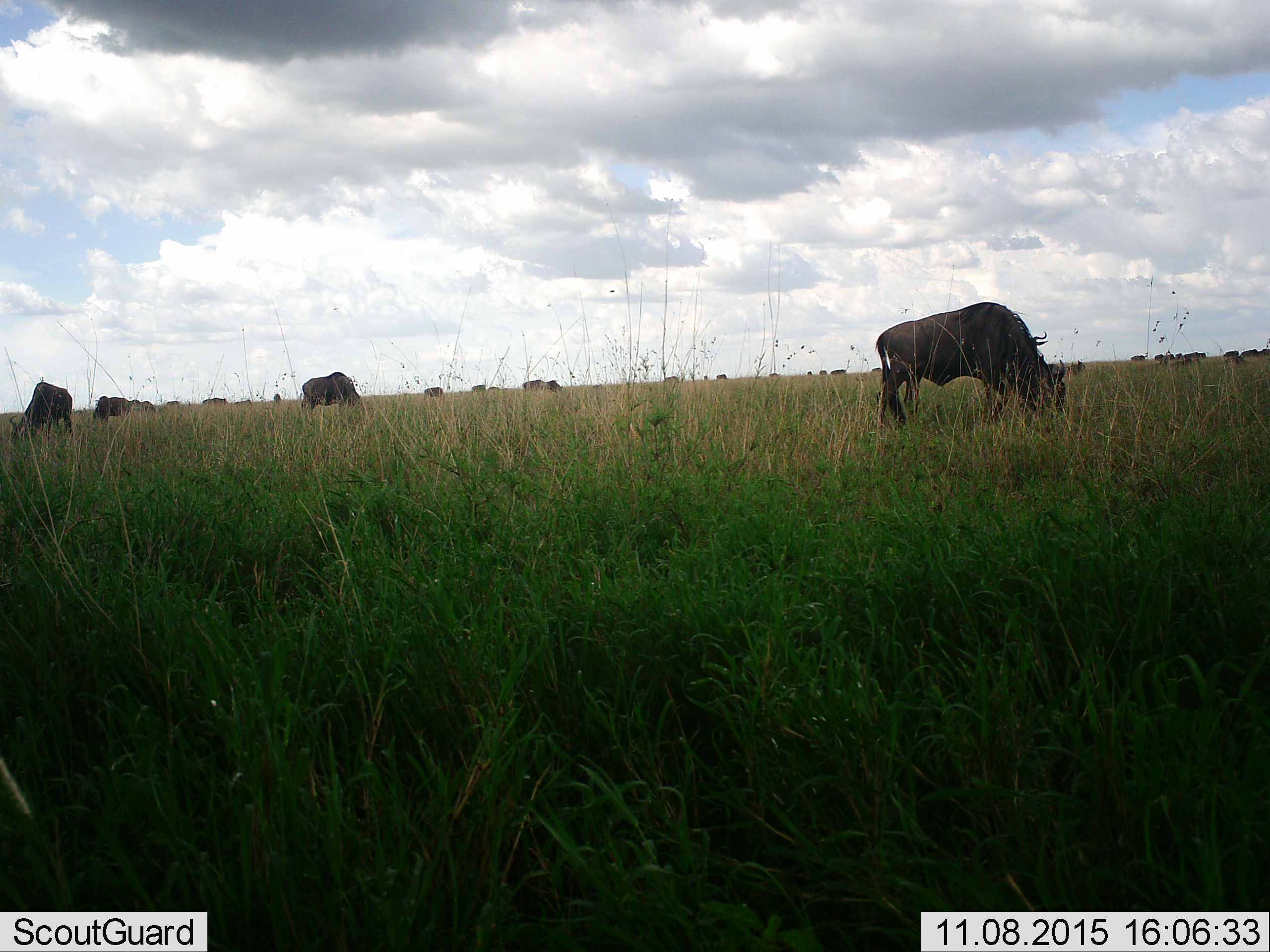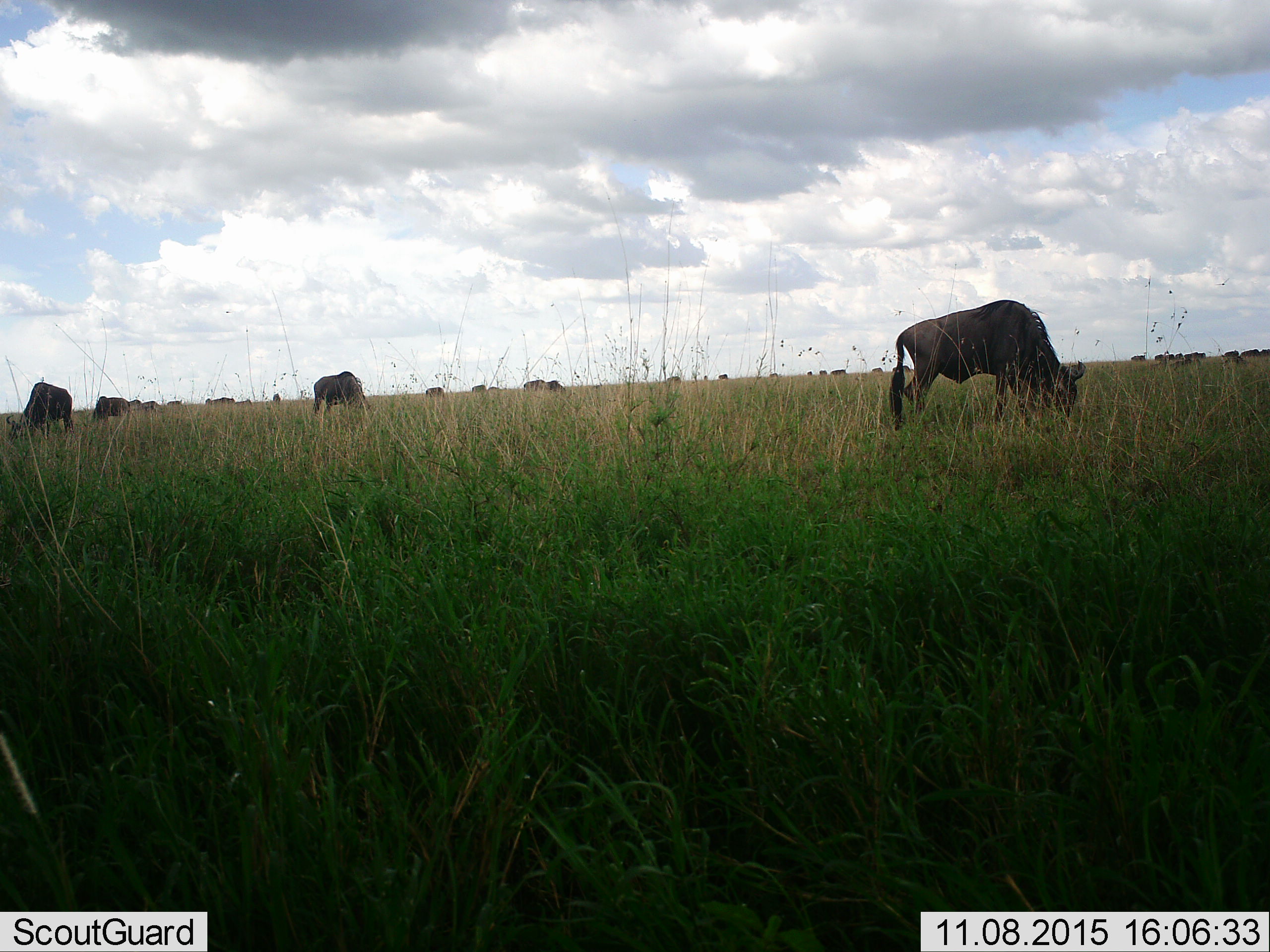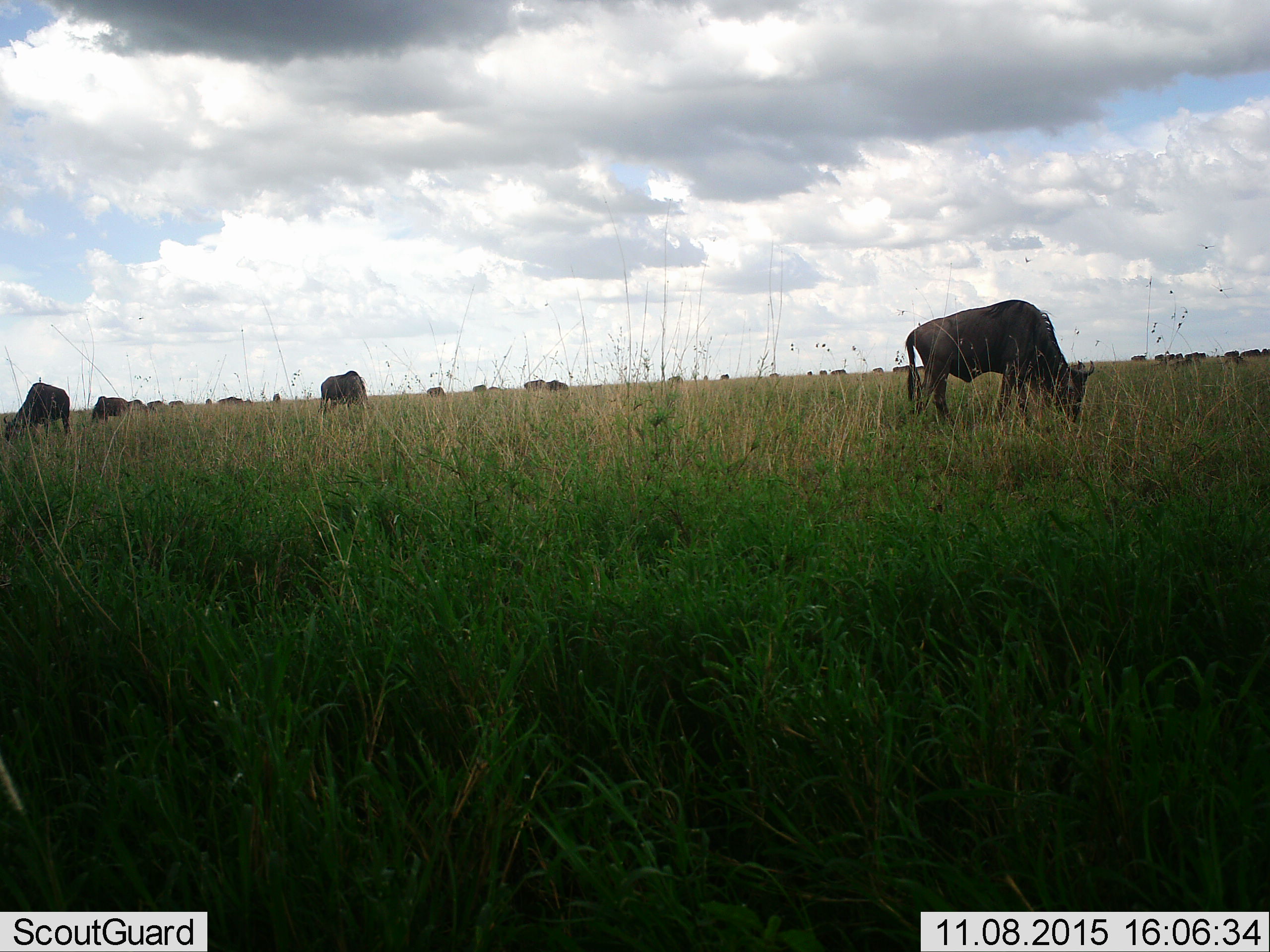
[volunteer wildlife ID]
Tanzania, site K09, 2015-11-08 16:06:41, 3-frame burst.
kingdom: Animalia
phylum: Chordata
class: Mammalia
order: Artiodactyla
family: Bovidae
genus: Connochaetes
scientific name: Connochaetes taurinus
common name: blue wildebeest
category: wildebeest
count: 11-50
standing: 12%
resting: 0%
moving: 50%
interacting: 0%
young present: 0%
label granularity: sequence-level